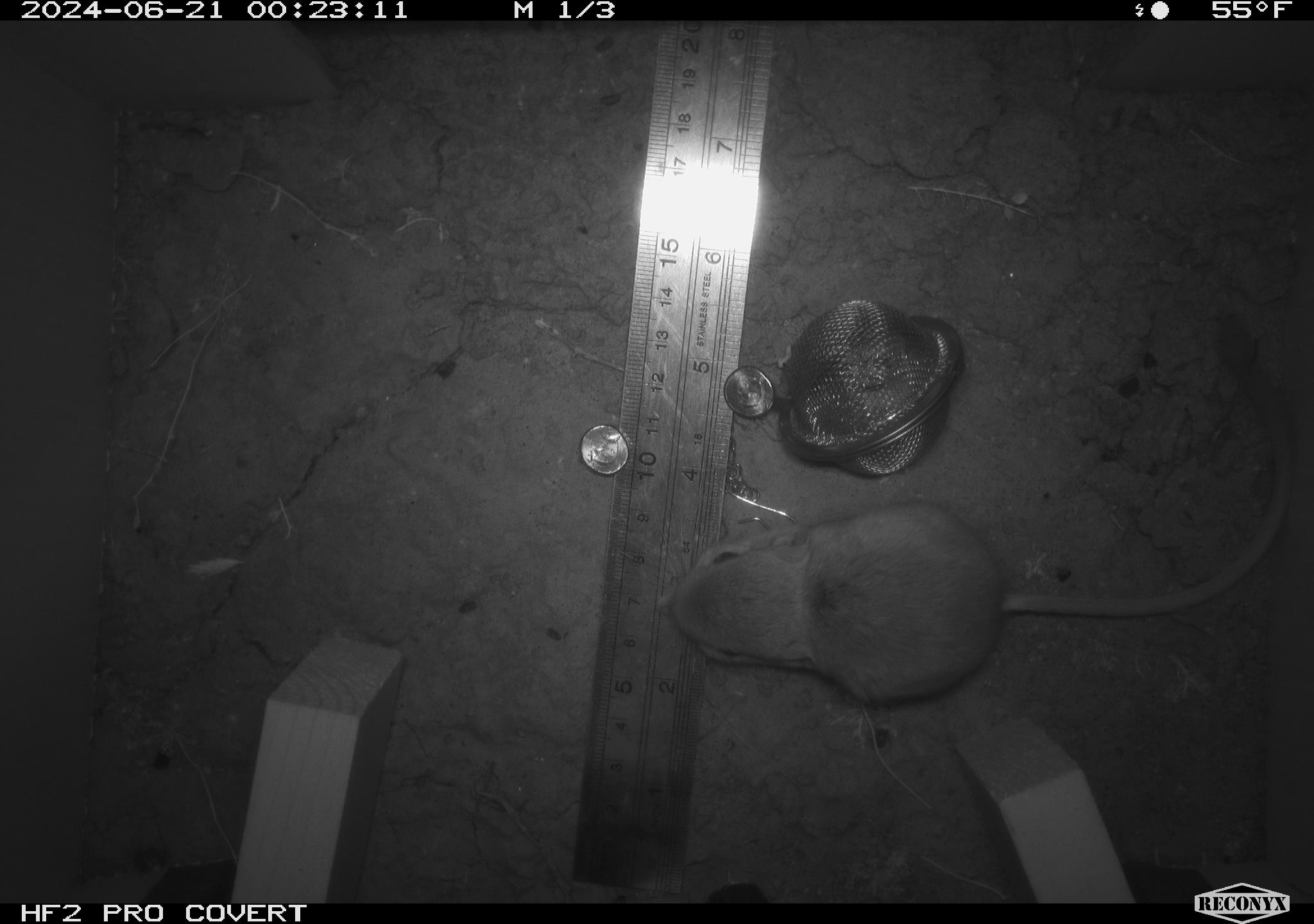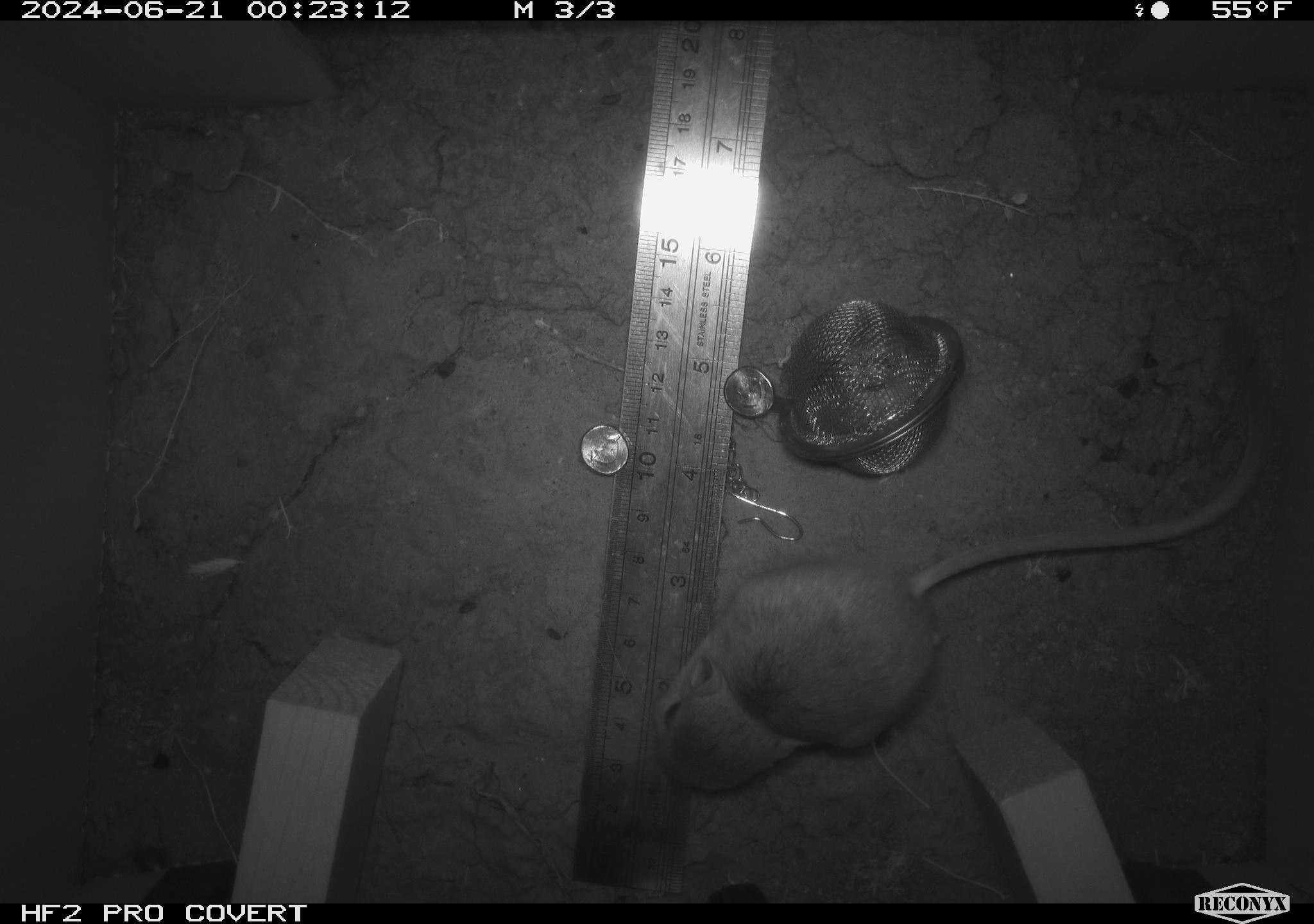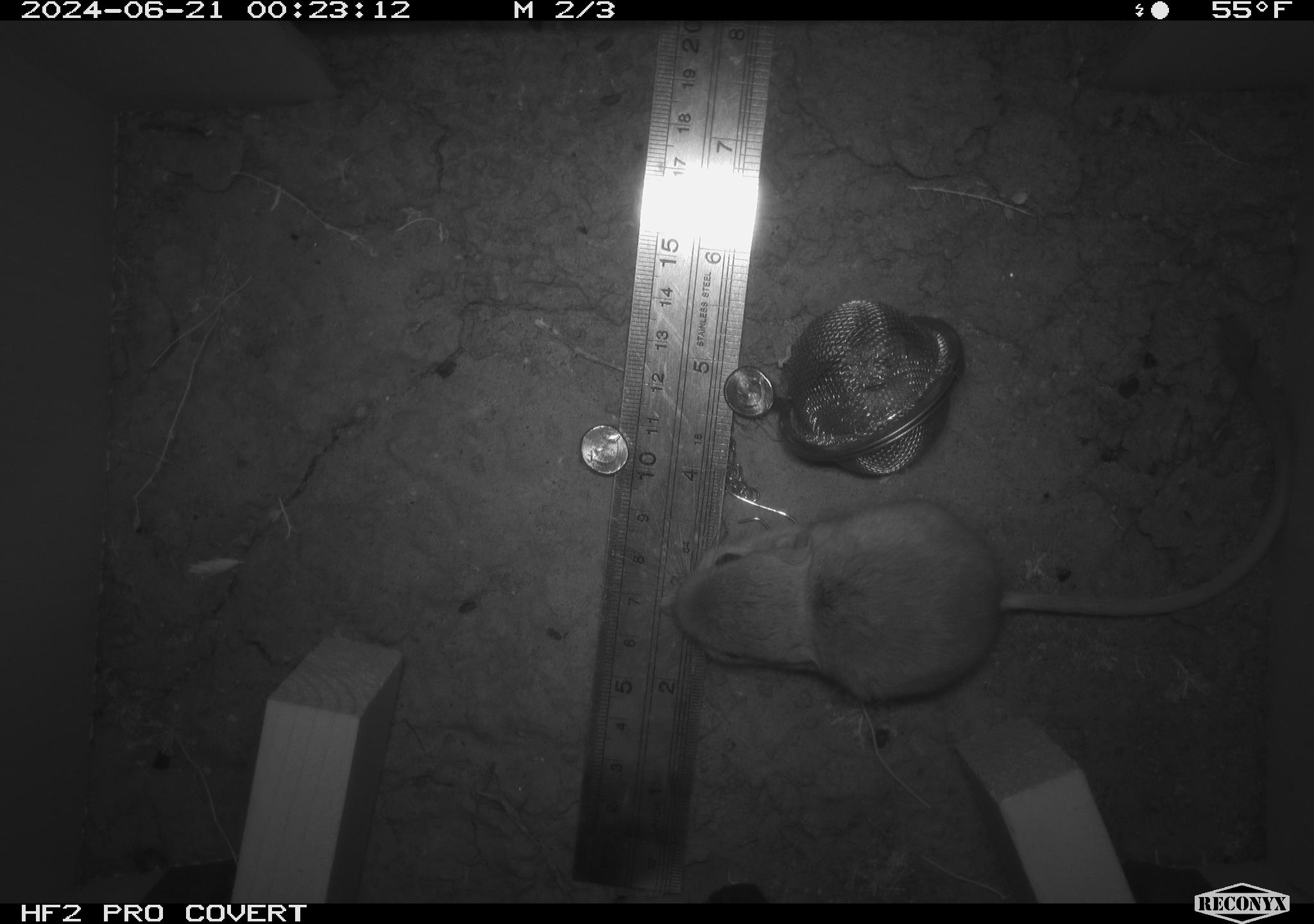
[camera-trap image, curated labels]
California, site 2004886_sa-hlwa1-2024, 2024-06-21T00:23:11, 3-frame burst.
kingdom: Animalia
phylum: Chordata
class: Mammalia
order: Rodentia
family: Heteromyidae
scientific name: Heteromyidae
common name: kangaroo rats and pocket mice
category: heteromyidae family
Heteromyidae family (kangaroo rats and pocket mice) (Heteromyidae).